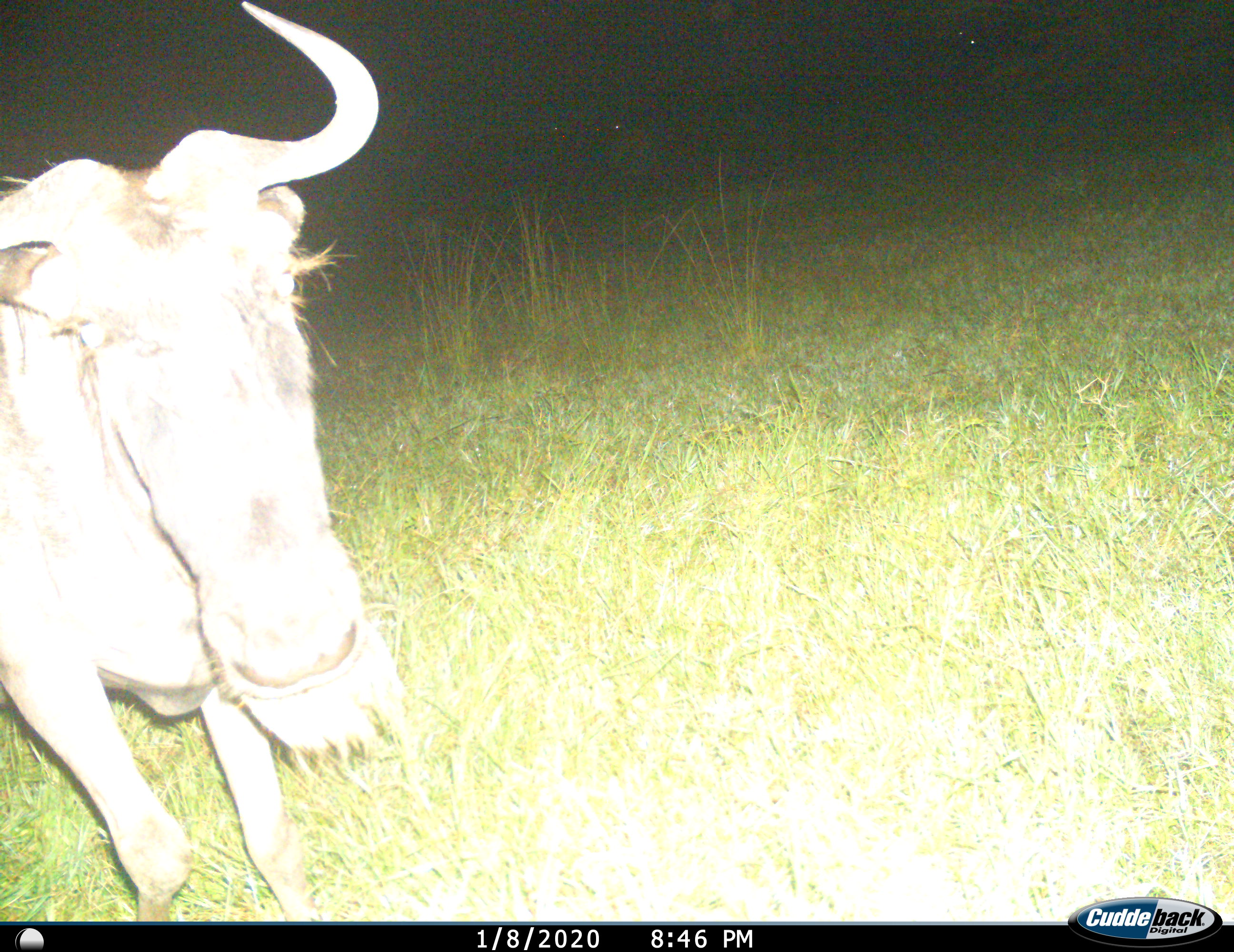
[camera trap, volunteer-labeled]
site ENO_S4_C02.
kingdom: Animalia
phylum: Chordata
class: Mammalia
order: Artiodactyla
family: Bovidae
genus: Connochaetes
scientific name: Connochaetes taurinus taurinus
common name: blue wildebeest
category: wildebeestblue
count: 1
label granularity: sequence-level